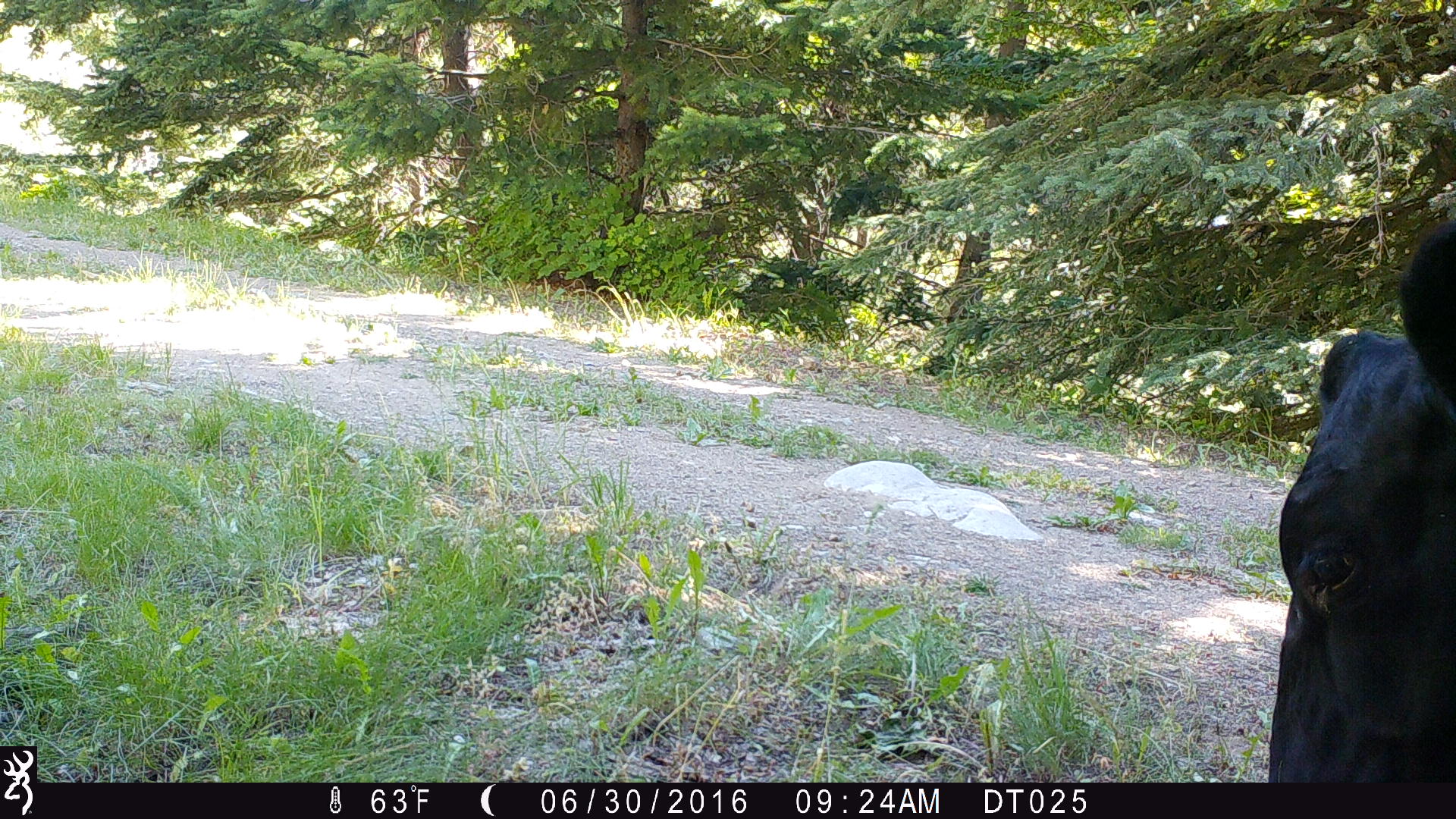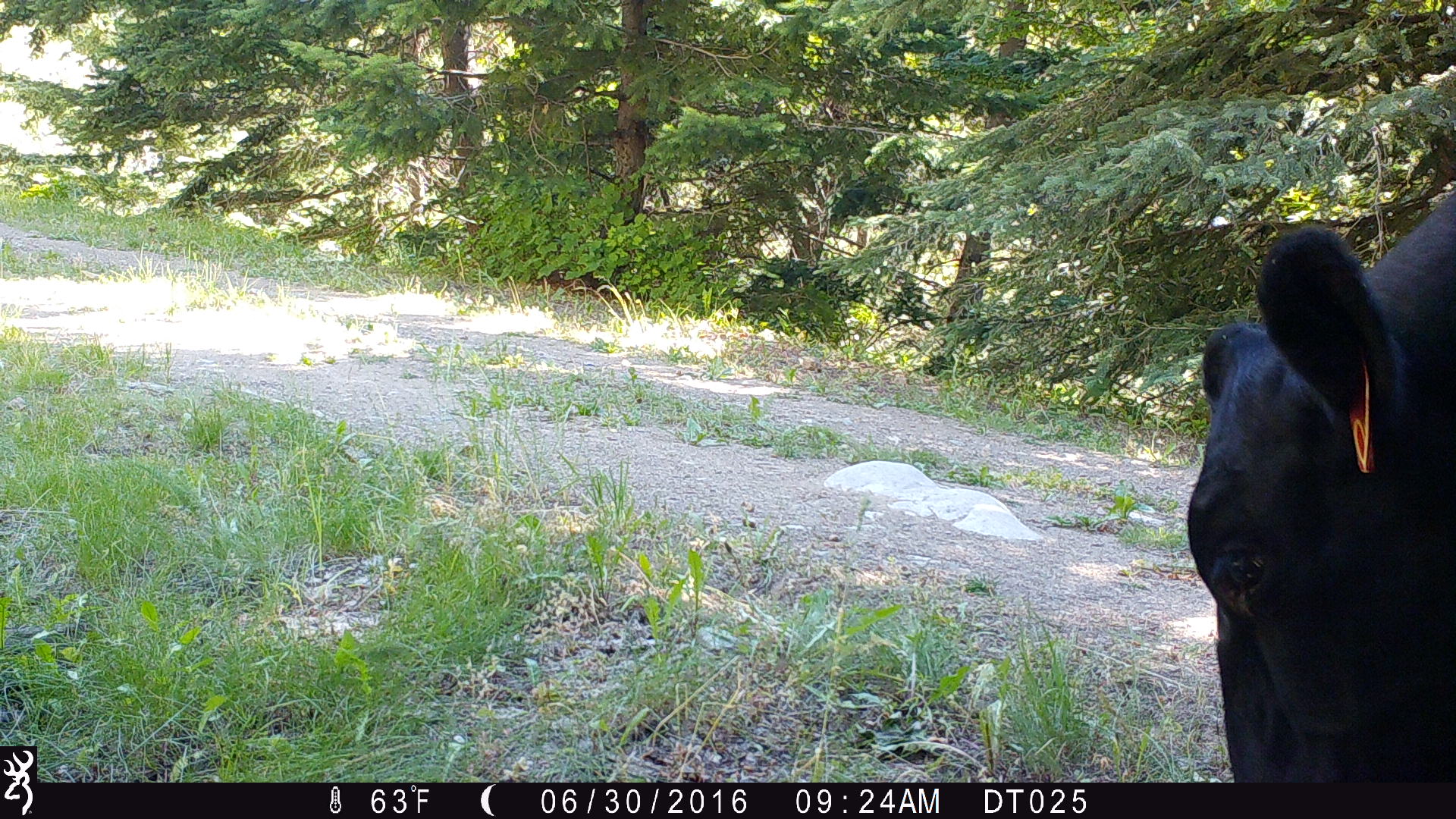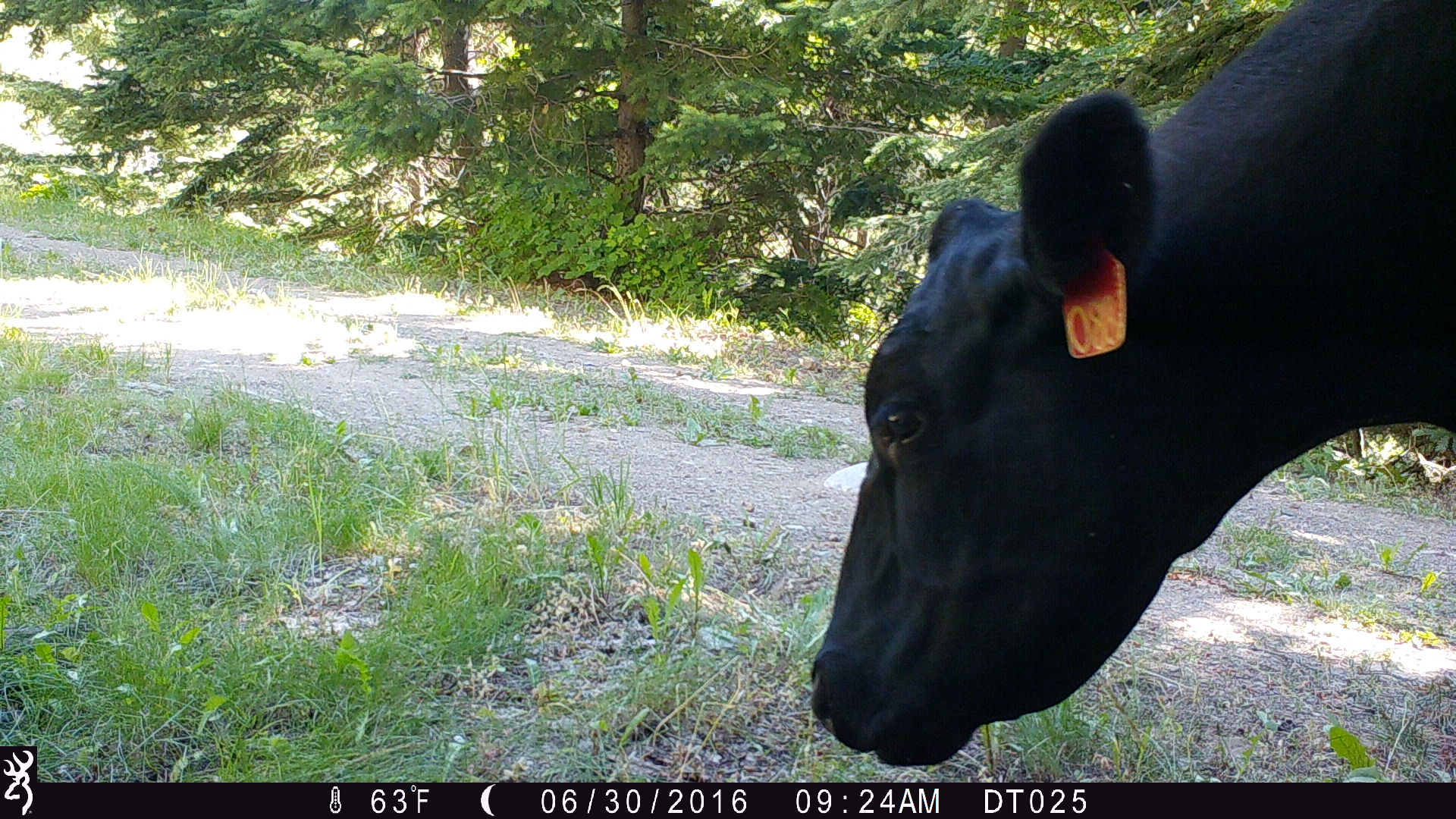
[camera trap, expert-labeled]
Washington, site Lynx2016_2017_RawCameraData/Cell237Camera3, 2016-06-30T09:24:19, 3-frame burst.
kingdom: Animalia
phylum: Chordata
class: Mammalia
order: Artiodactyla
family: Bovidae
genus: Bos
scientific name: Bos taurus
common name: domestic cattle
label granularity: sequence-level